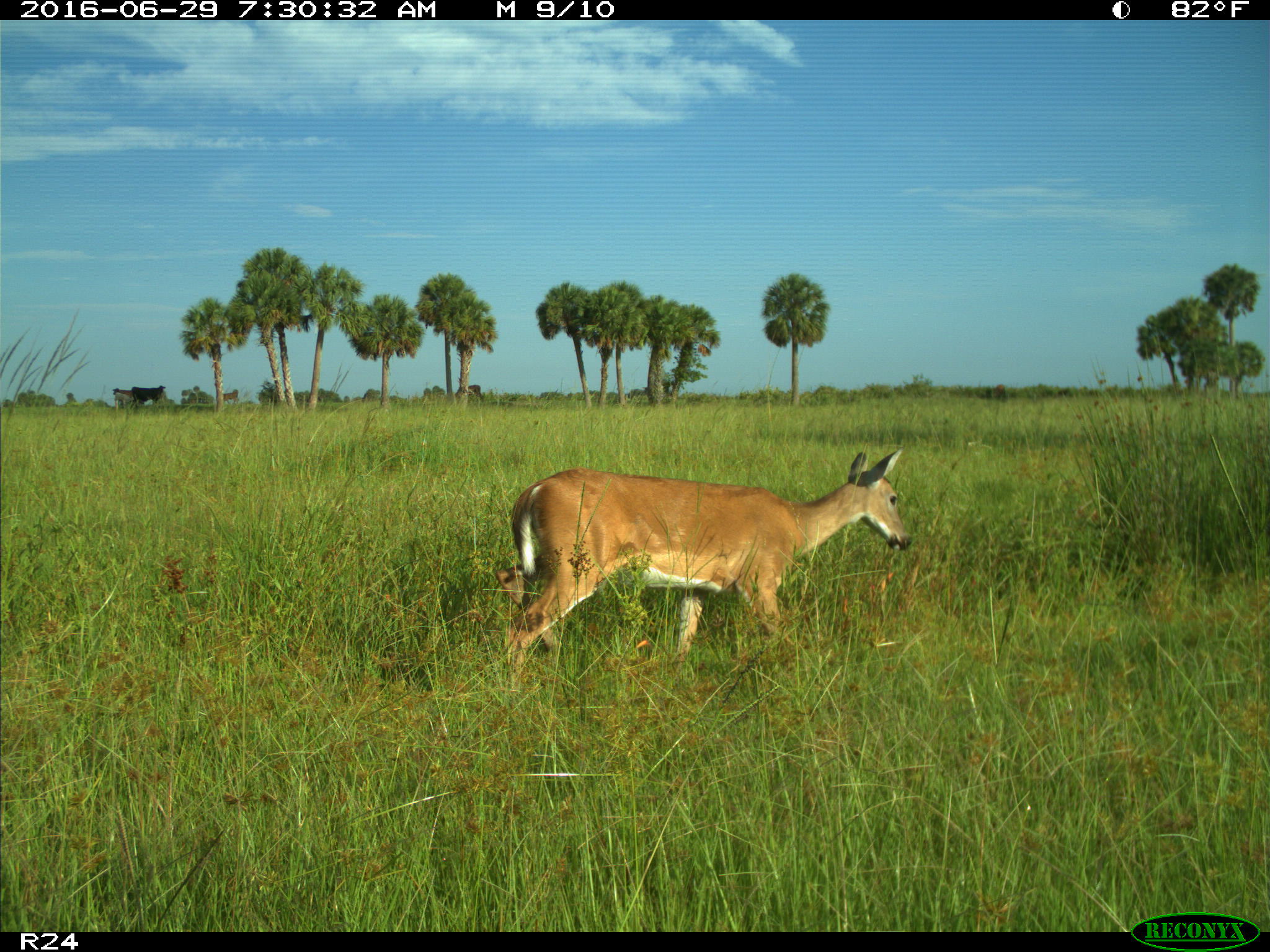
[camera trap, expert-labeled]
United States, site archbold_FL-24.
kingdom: Animalia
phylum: Chordata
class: Mammalia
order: Artiodactyla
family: Cervidae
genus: Odocoileus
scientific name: Odocoileus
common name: deer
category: unidentified deer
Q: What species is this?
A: Unidentified deer (deer) (Odocoileus).